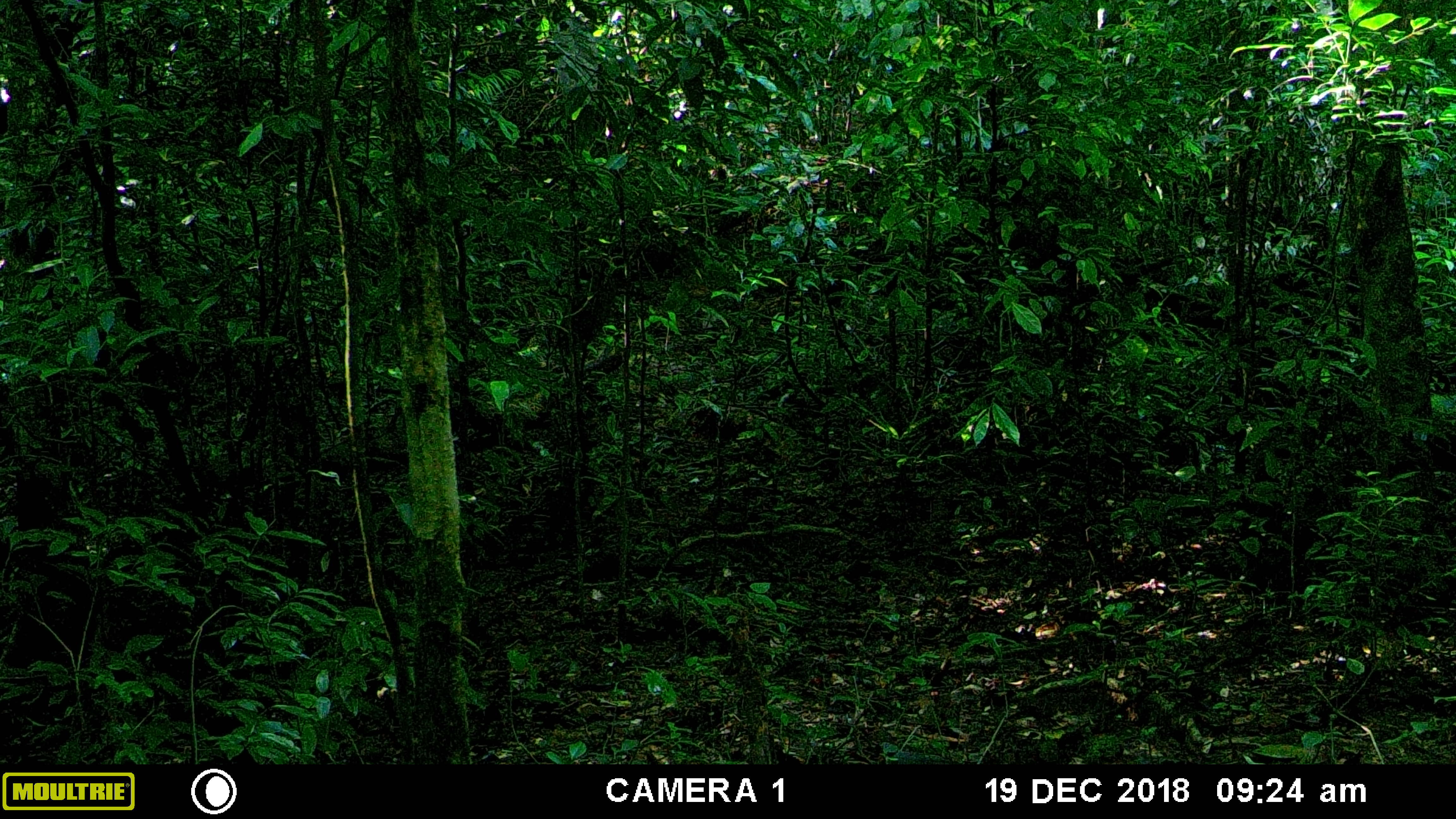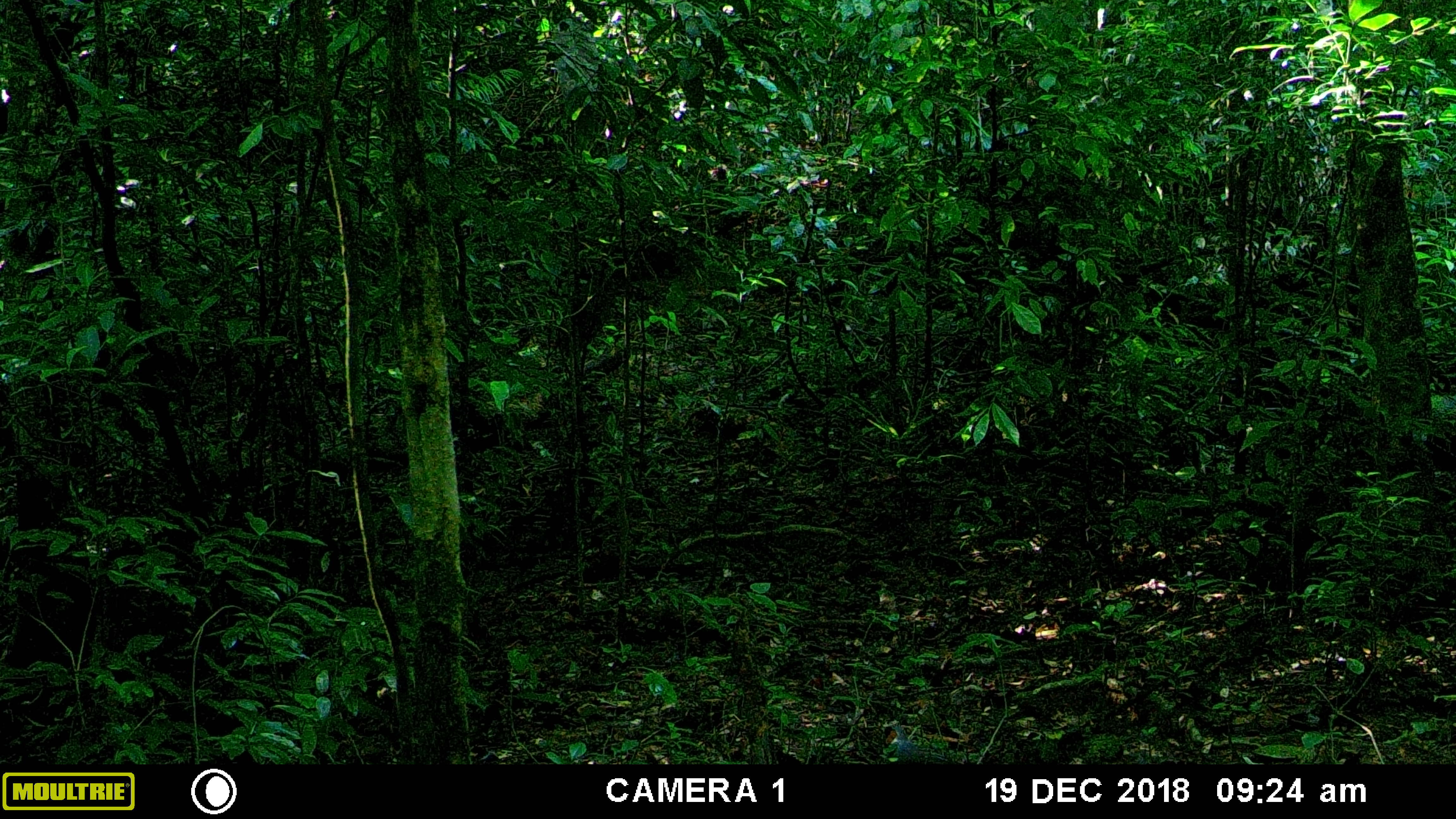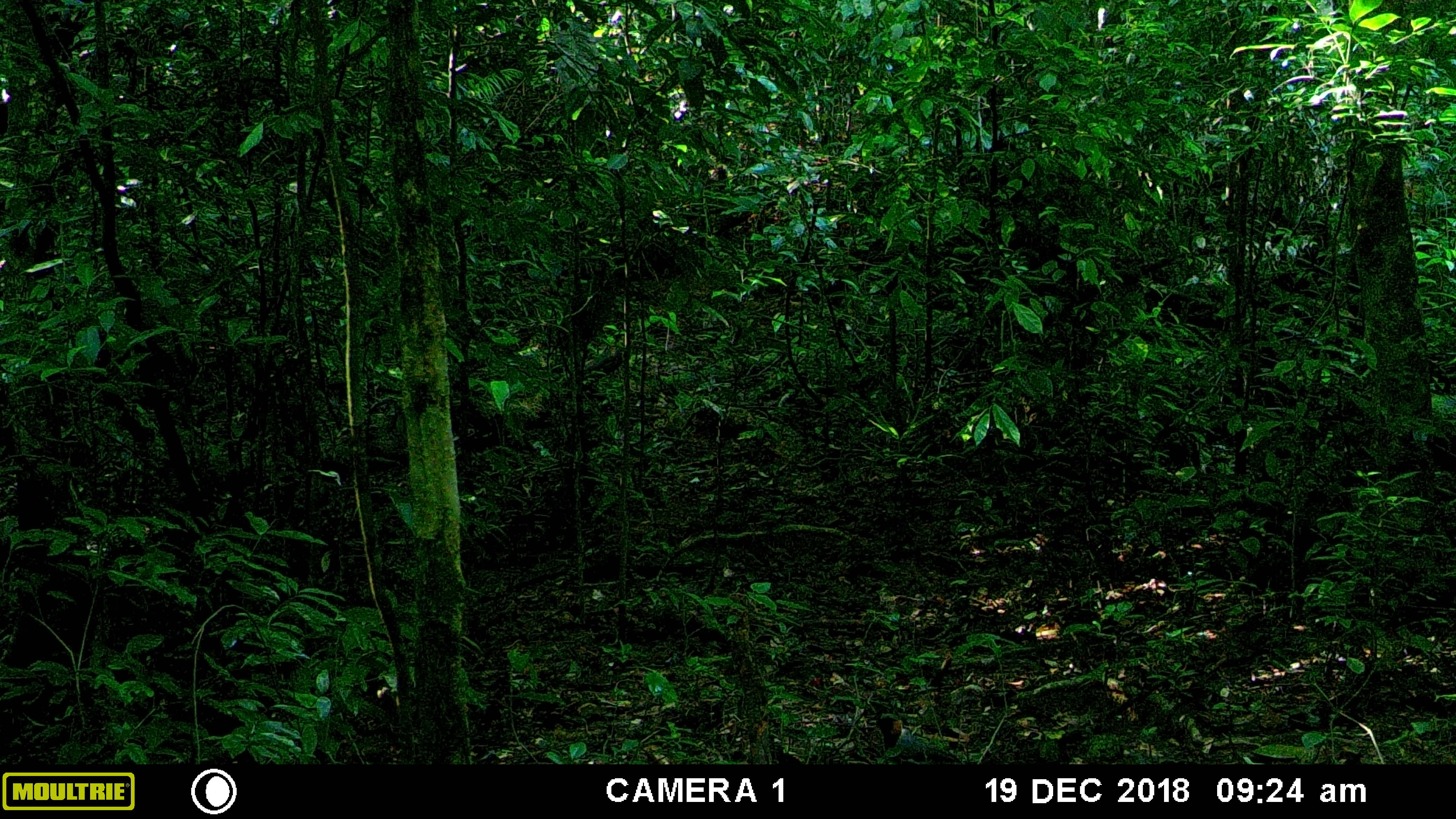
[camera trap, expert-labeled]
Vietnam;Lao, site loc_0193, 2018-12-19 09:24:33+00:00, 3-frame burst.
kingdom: Animalia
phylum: Chordata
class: Aves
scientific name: Aves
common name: bird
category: unidentified bird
Unidentified bird (bird) (Aves). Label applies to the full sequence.